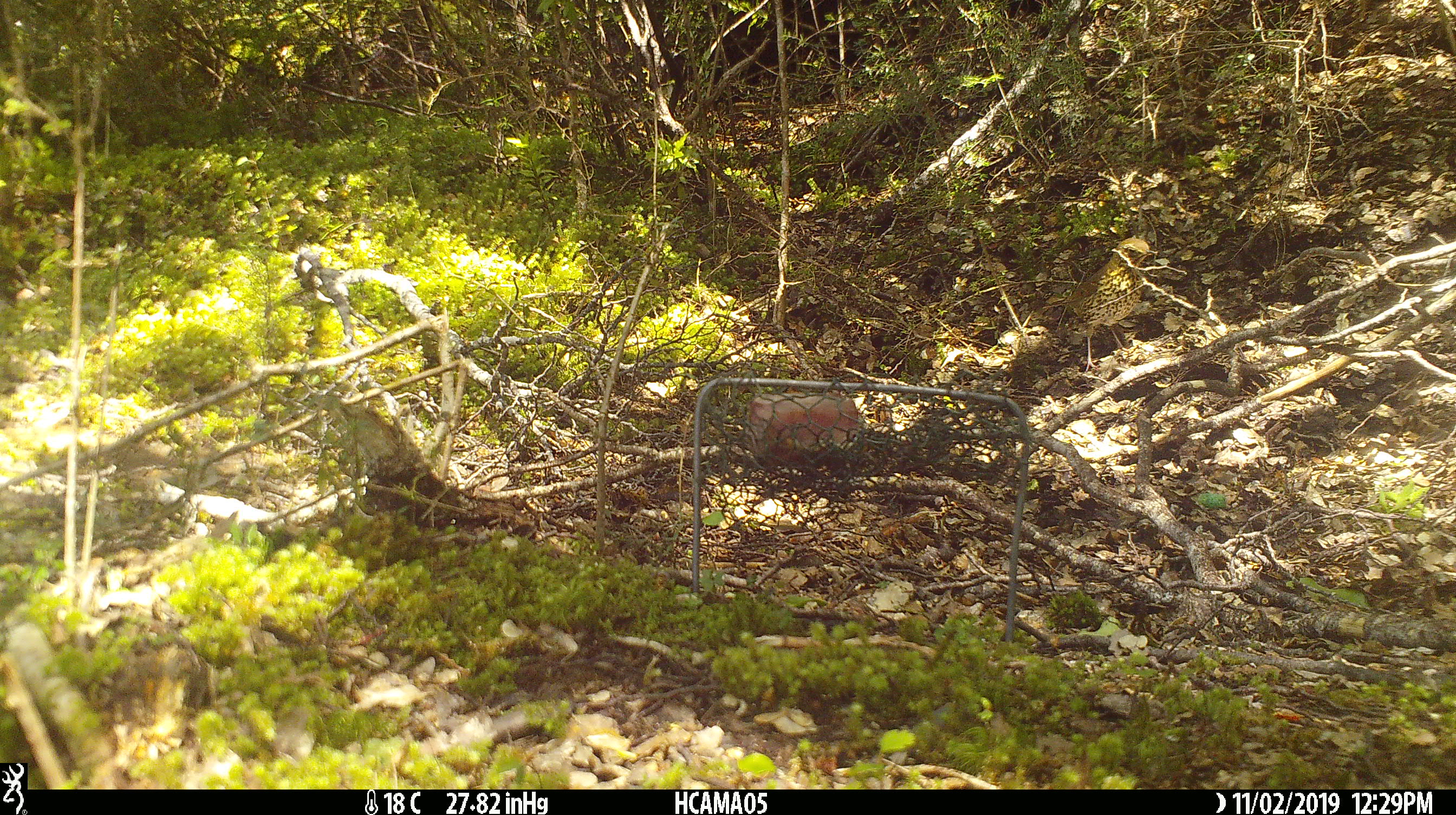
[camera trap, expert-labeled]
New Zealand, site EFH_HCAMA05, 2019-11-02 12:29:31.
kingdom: Animalia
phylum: Chordata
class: Aves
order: Passeriformes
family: Turdidae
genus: Turdus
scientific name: Turdus philomelos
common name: song thrush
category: thrush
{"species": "thrush (song thrush) (Turdus philomelos)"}